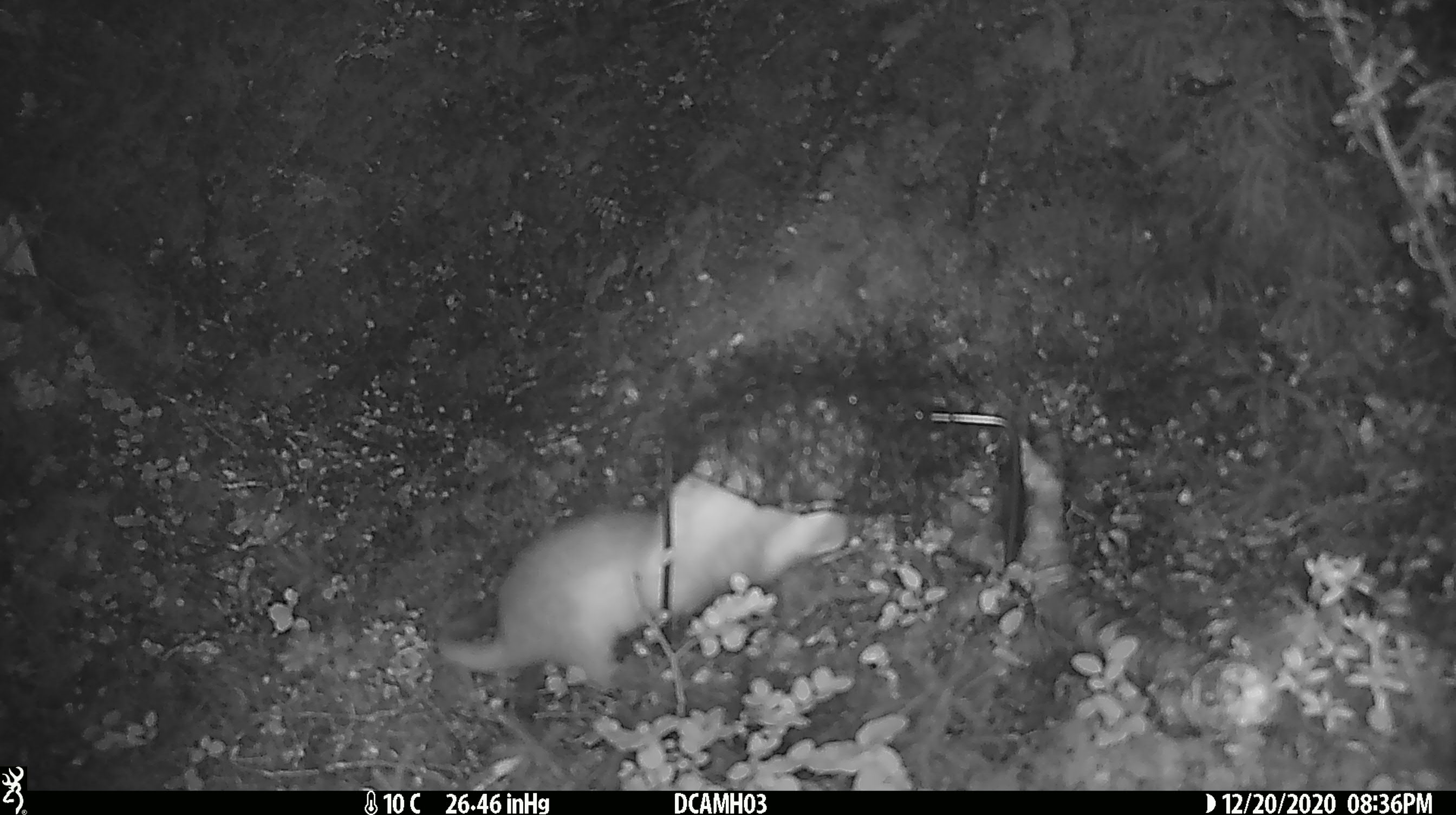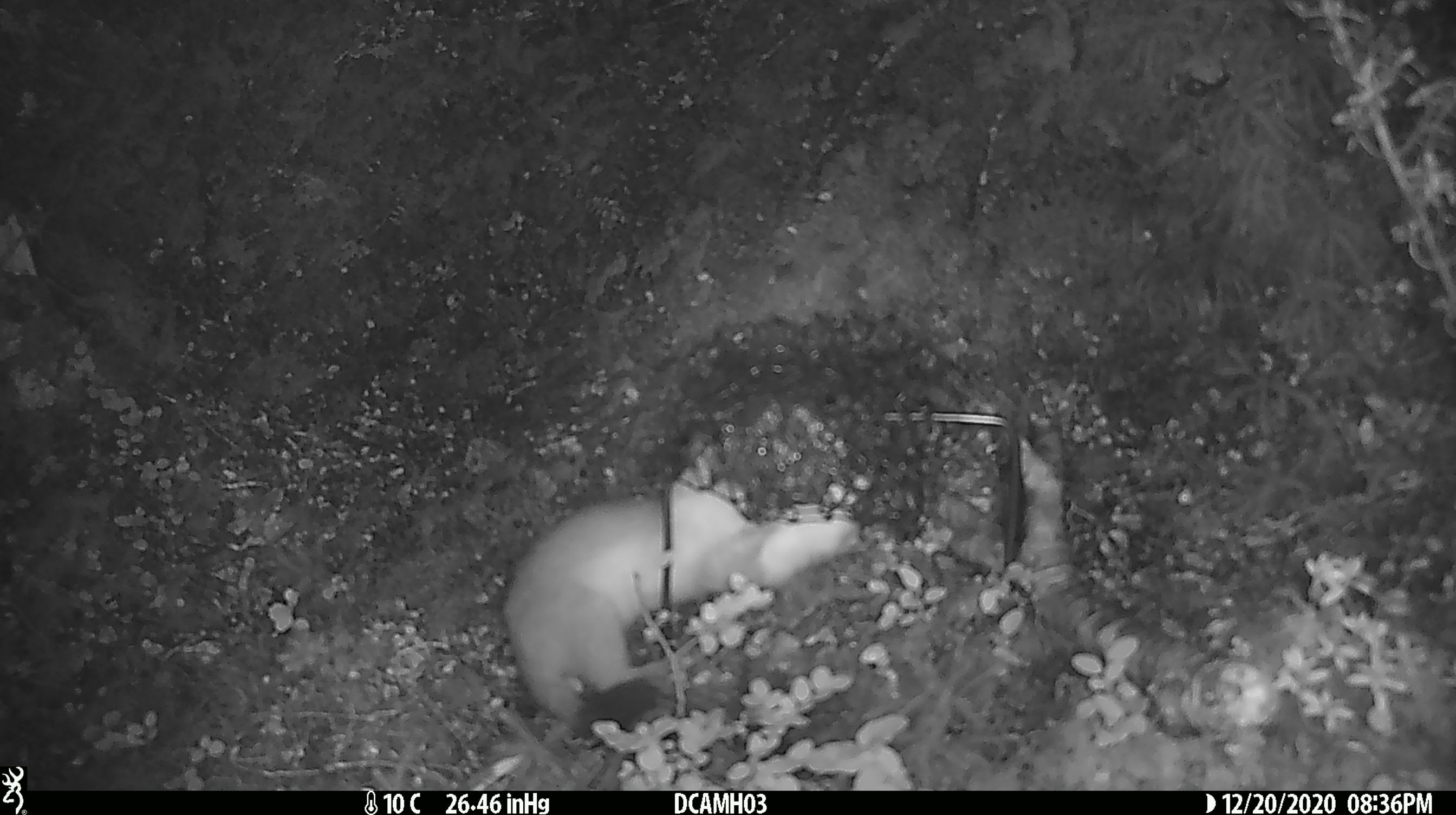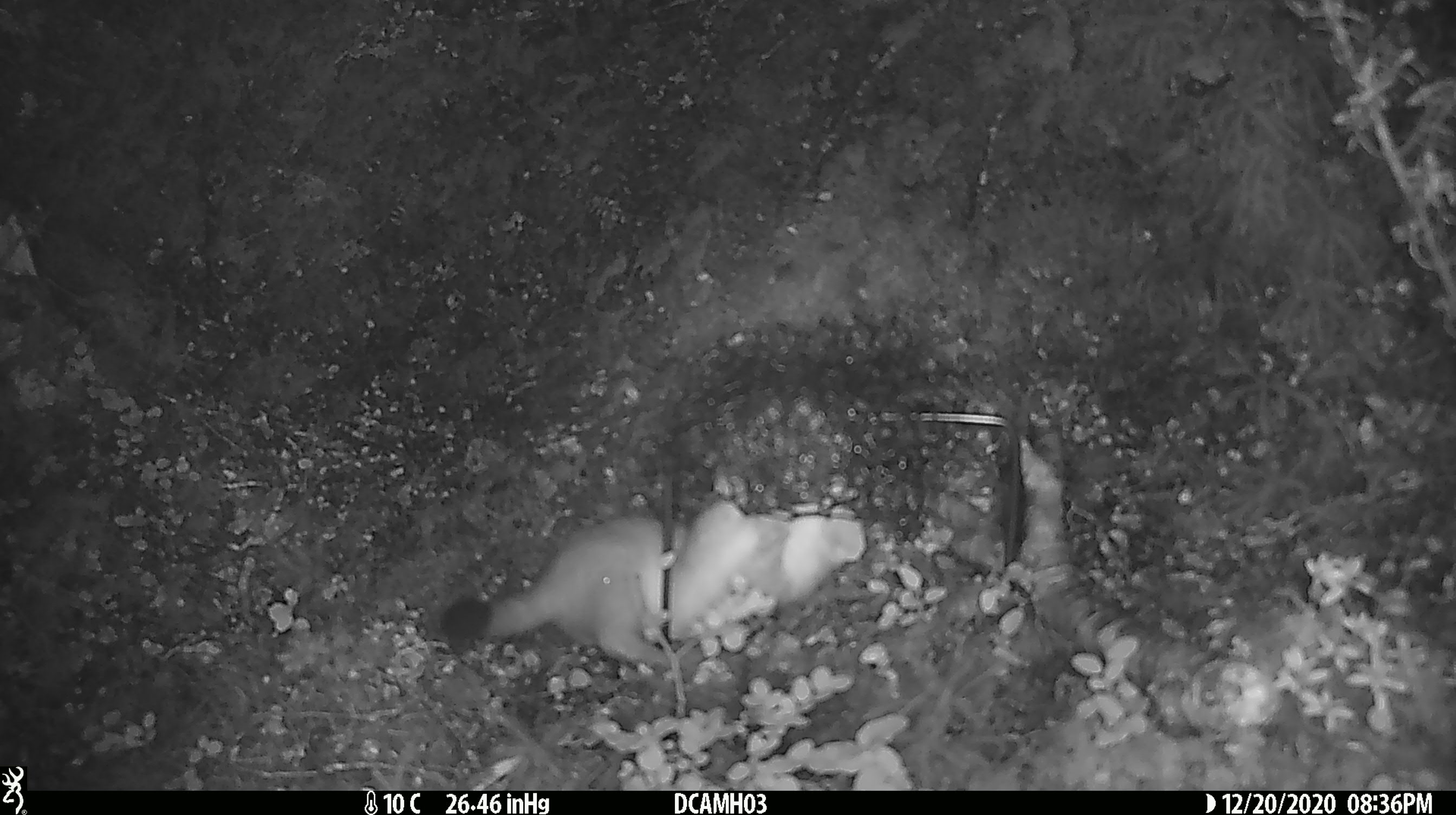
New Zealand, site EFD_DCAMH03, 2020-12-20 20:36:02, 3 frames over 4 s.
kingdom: Animalia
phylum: Chordata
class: Mammalia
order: Carnivora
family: Mustelidae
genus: Mustela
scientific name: Mustela erminea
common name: stoat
Stoat (Mustela erminea).